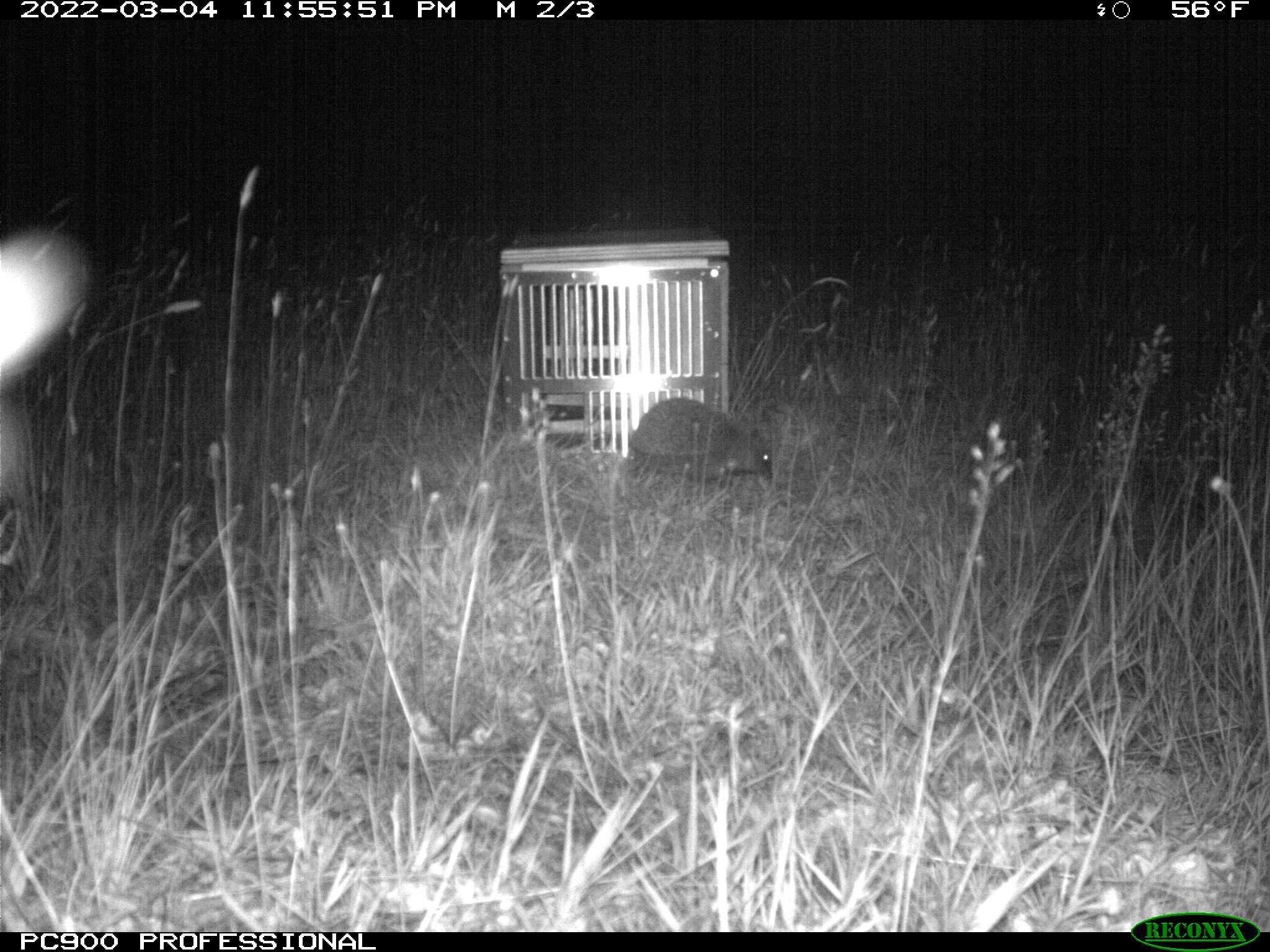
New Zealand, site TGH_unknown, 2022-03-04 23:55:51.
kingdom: Animalia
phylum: Chordata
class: Mammalia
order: Eulipotyphla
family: Erinaceidae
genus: Erinaceus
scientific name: Erinaceus europaeus europaeus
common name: european hedgehog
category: hedgehog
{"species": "hedgehog (european hedgehog) (Erinaceus europaeus europaeus)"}